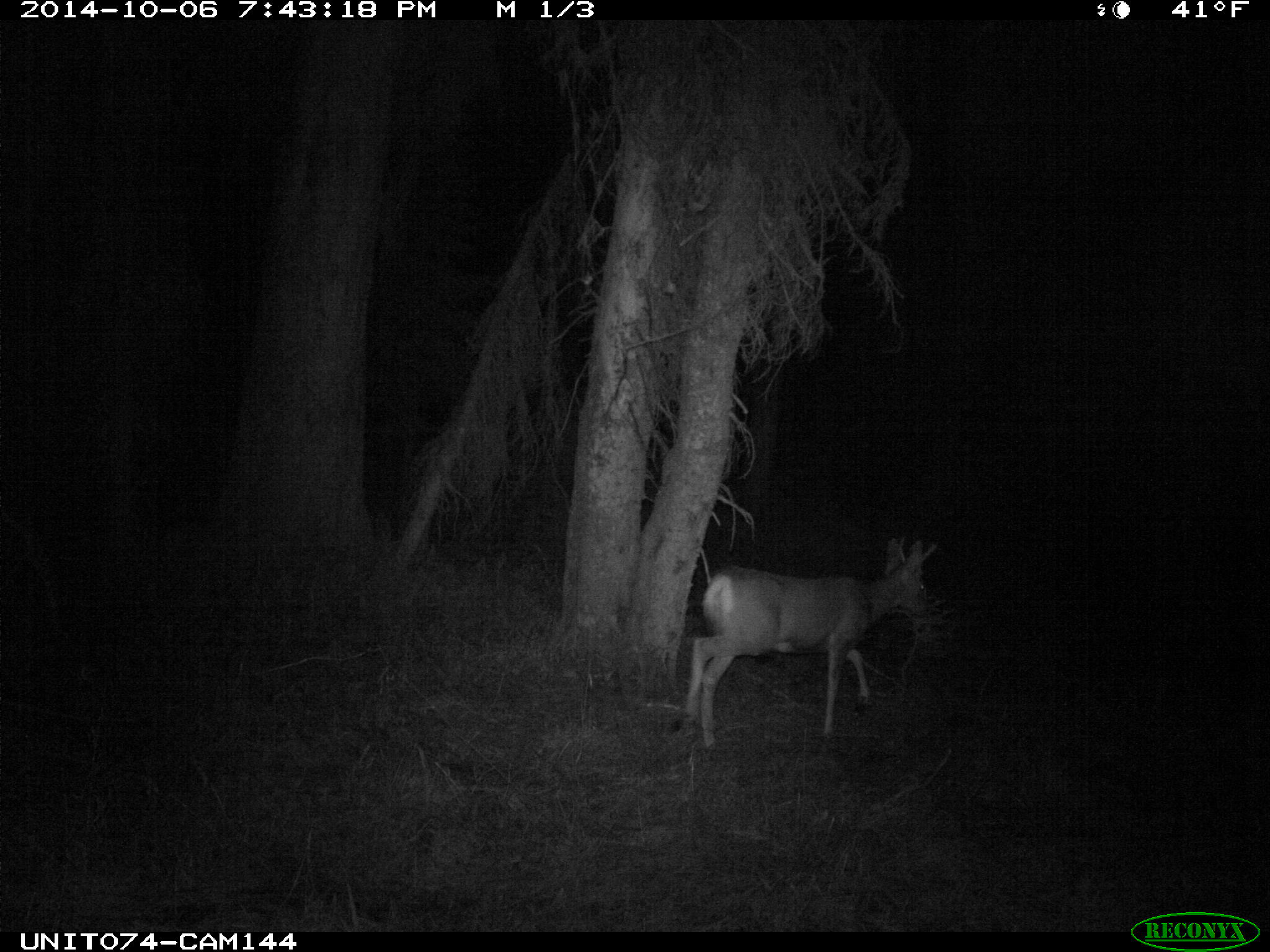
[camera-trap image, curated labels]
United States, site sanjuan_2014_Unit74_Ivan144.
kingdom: Animalia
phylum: Chordata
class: Mammalia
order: Artiodactyla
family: Cervidae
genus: Odocoileus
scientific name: Odocoileus hemionus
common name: mule deer